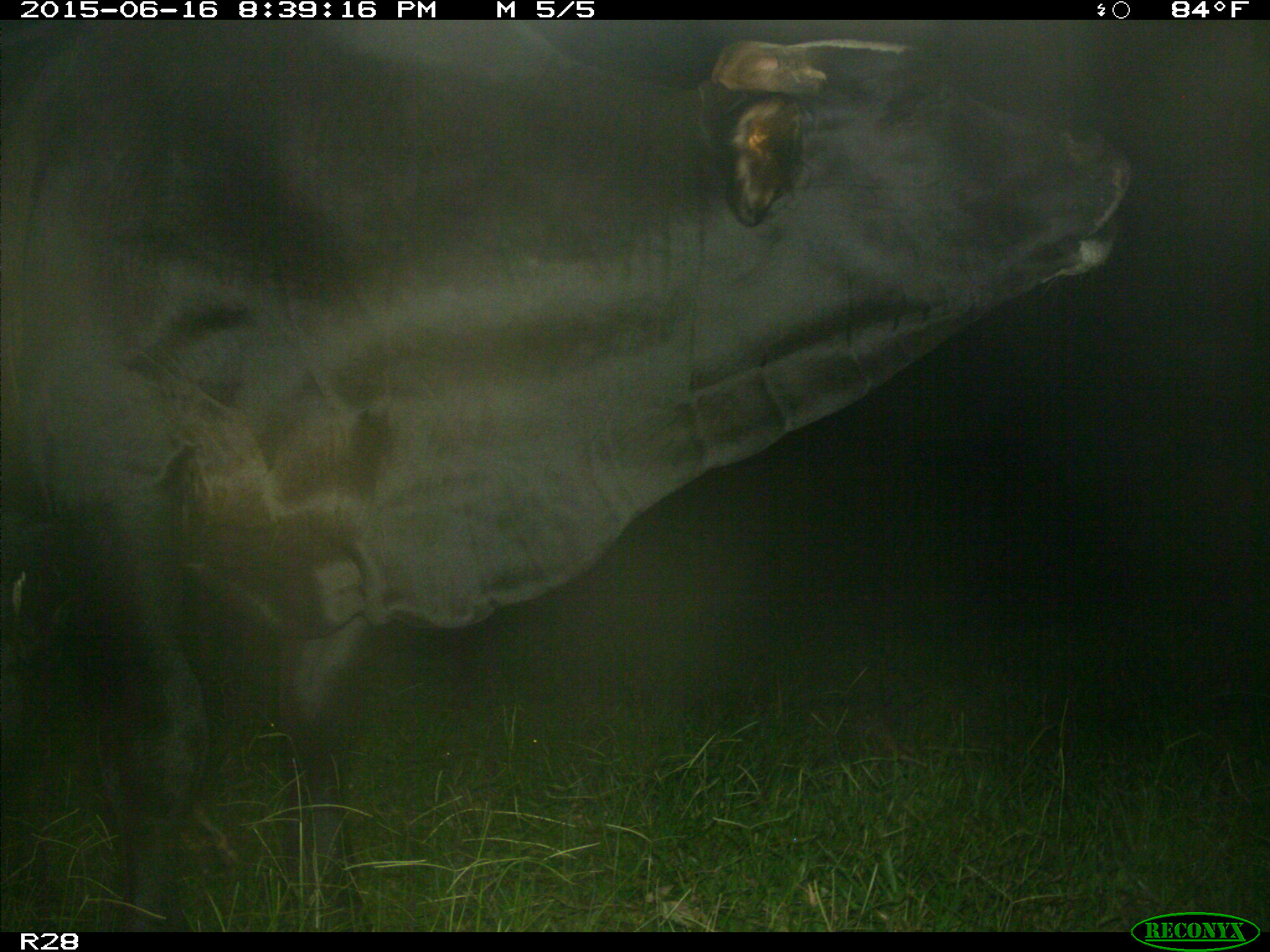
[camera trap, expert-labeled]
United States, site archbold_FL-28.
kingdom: Animalia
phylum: Chordata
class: Mammalia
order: Artiodactyla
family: Bovidae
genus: Bos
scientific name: Bos taurus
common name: domestic cow